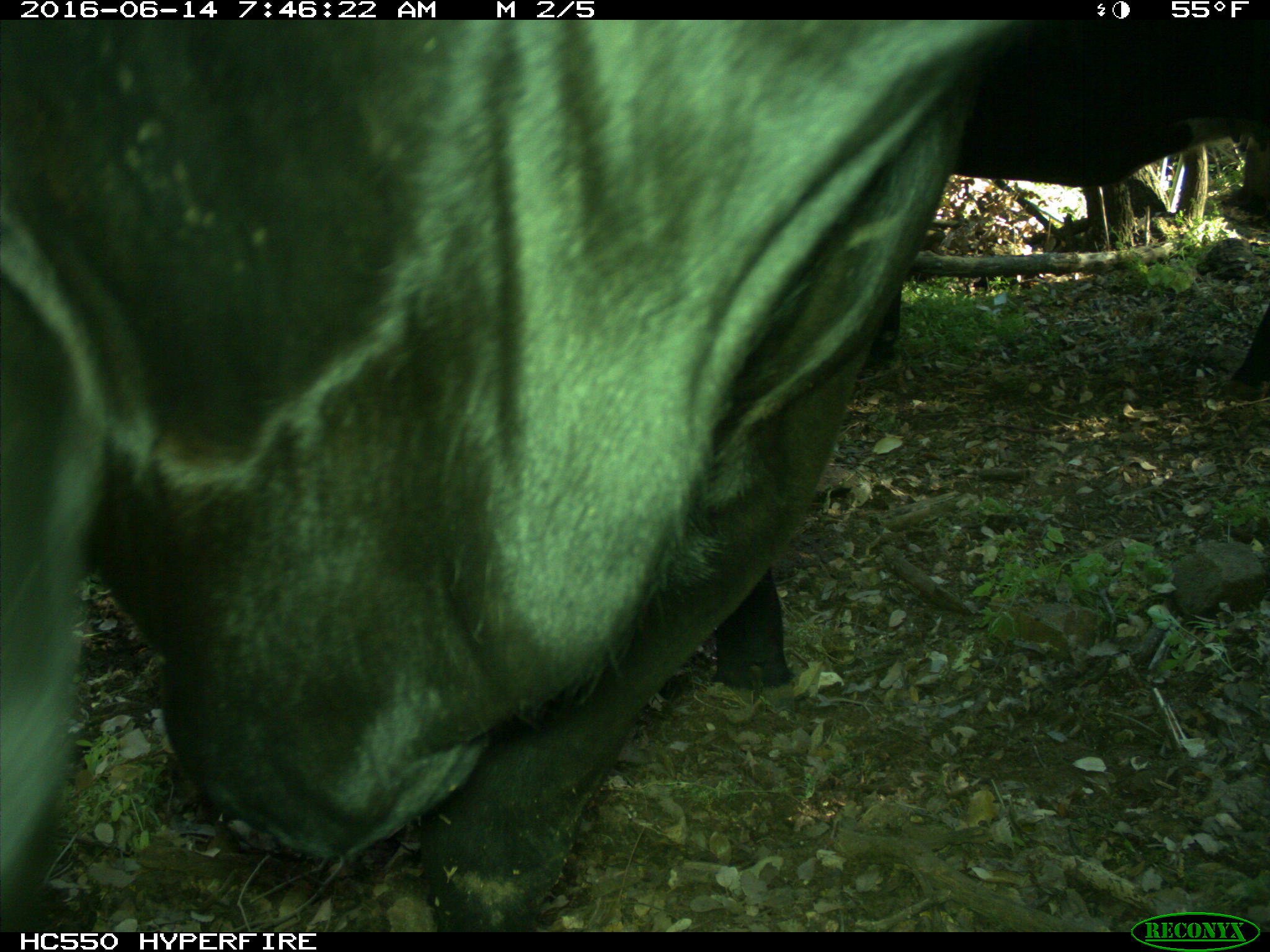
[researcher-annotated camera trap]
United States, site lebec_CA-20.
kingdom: Animalia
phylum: Chordata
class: Mammalia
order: Artiodactyla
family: Bovidae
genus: Bos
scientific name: Bos taurus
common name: domestic cow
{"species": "Bos taurus (domestic cow)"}